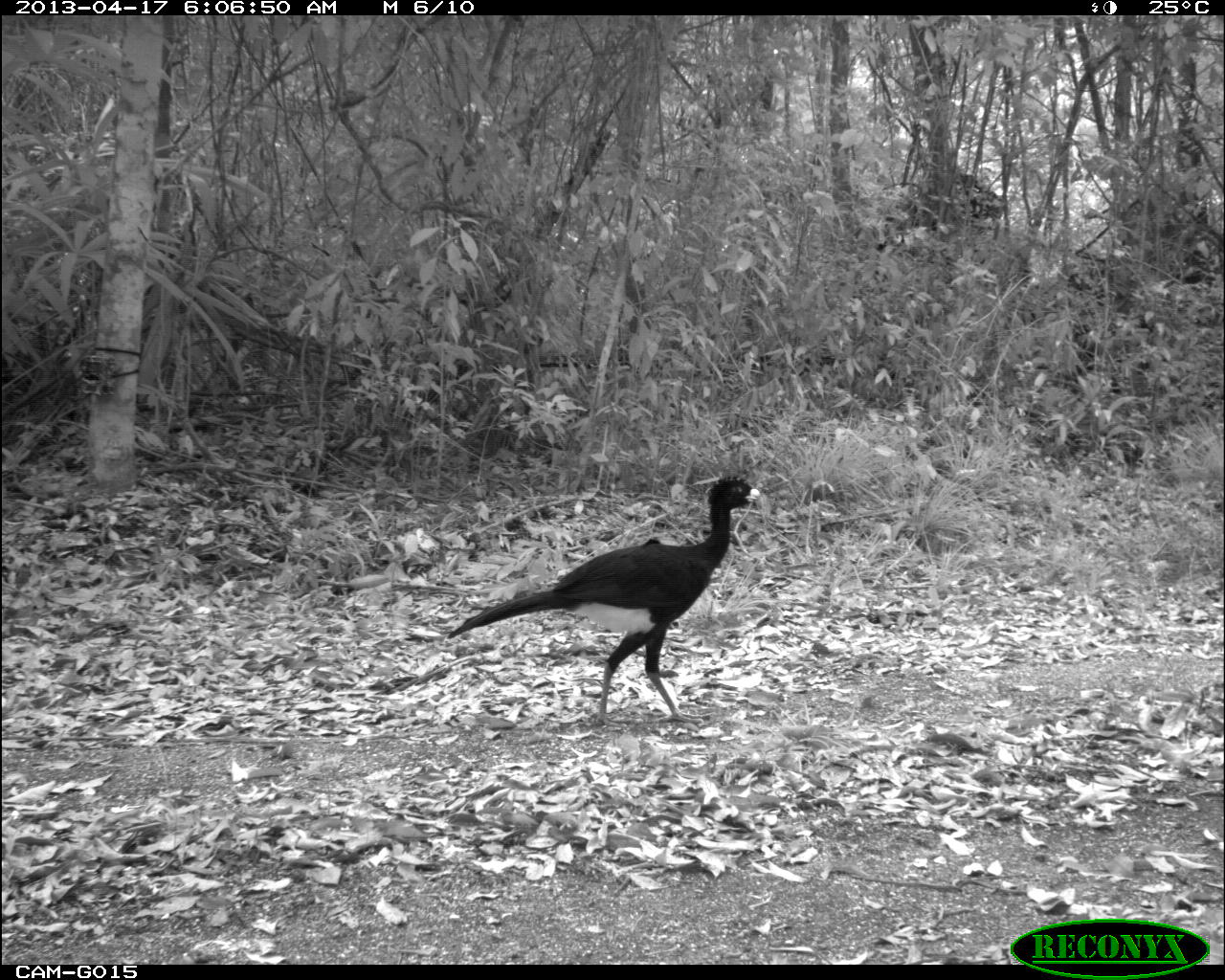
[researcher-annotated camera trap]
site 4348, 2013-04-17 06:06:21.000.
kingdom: Animalia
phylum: Chordata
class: Aves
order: Galliformes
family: Cracidae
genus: Crax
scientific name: Crax rubra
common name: great curassow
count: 3